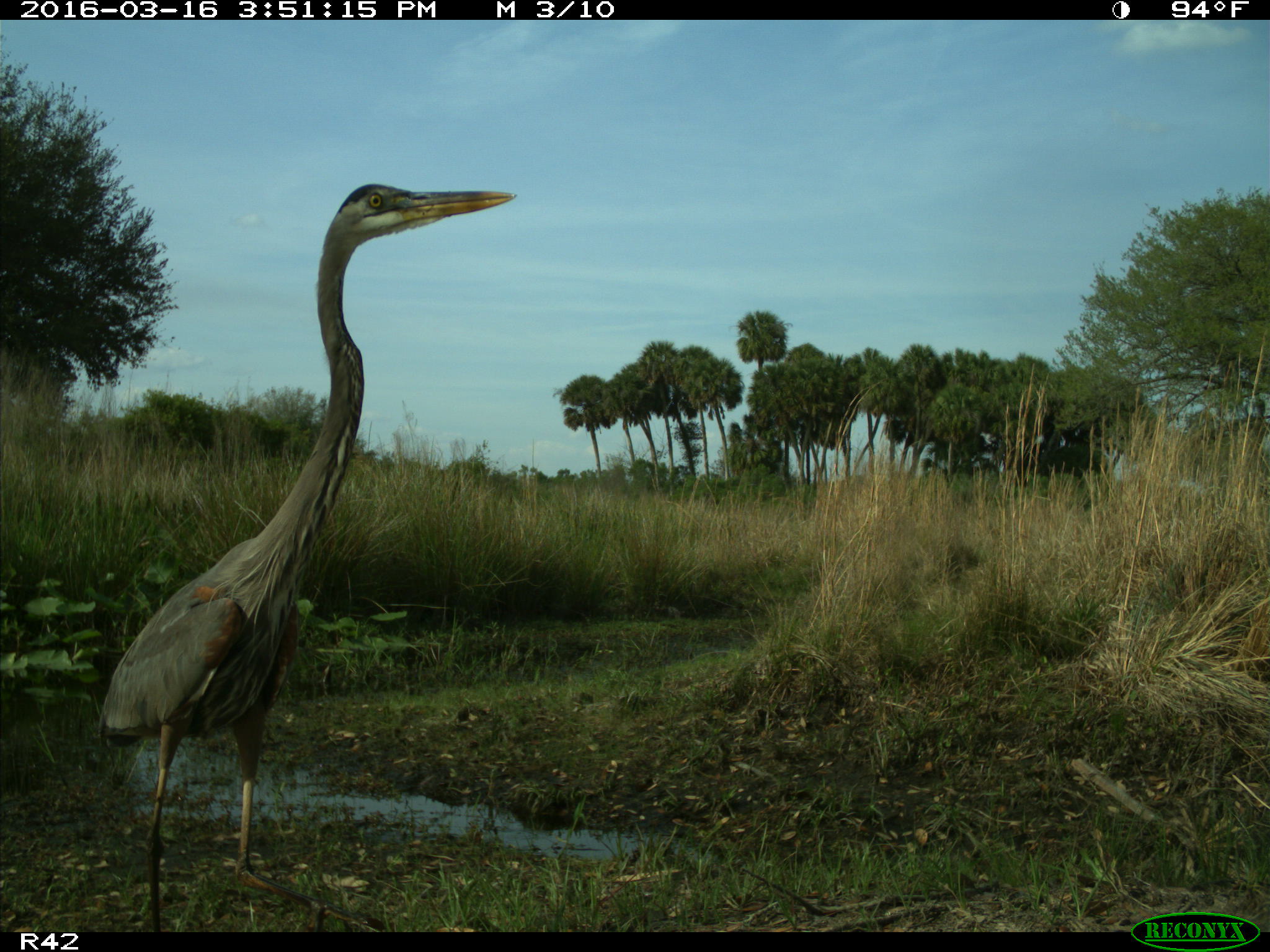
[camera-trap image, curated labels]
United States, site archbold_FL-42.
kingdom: Animalia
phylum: Chordata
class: Aves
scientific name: Aves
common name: birds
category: unidentified bird